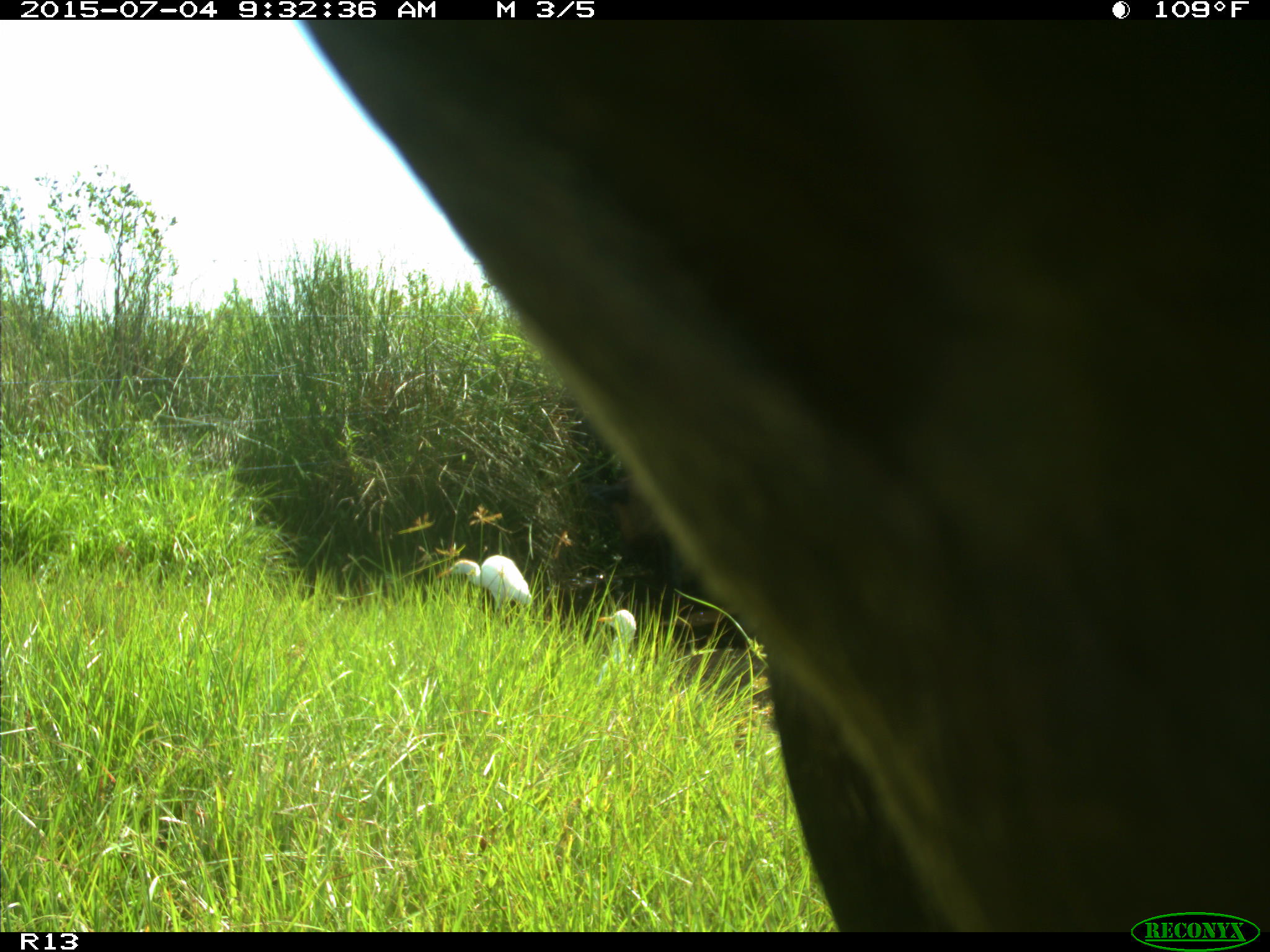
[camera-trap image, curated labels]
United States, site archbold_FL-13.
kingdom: Animalia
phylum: Chordata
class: Mammalia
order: Artiodactyla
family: Bovidae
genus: Bos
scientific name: Bos taurus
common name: domestic cow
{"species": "Bos taurus (domestic cow)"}